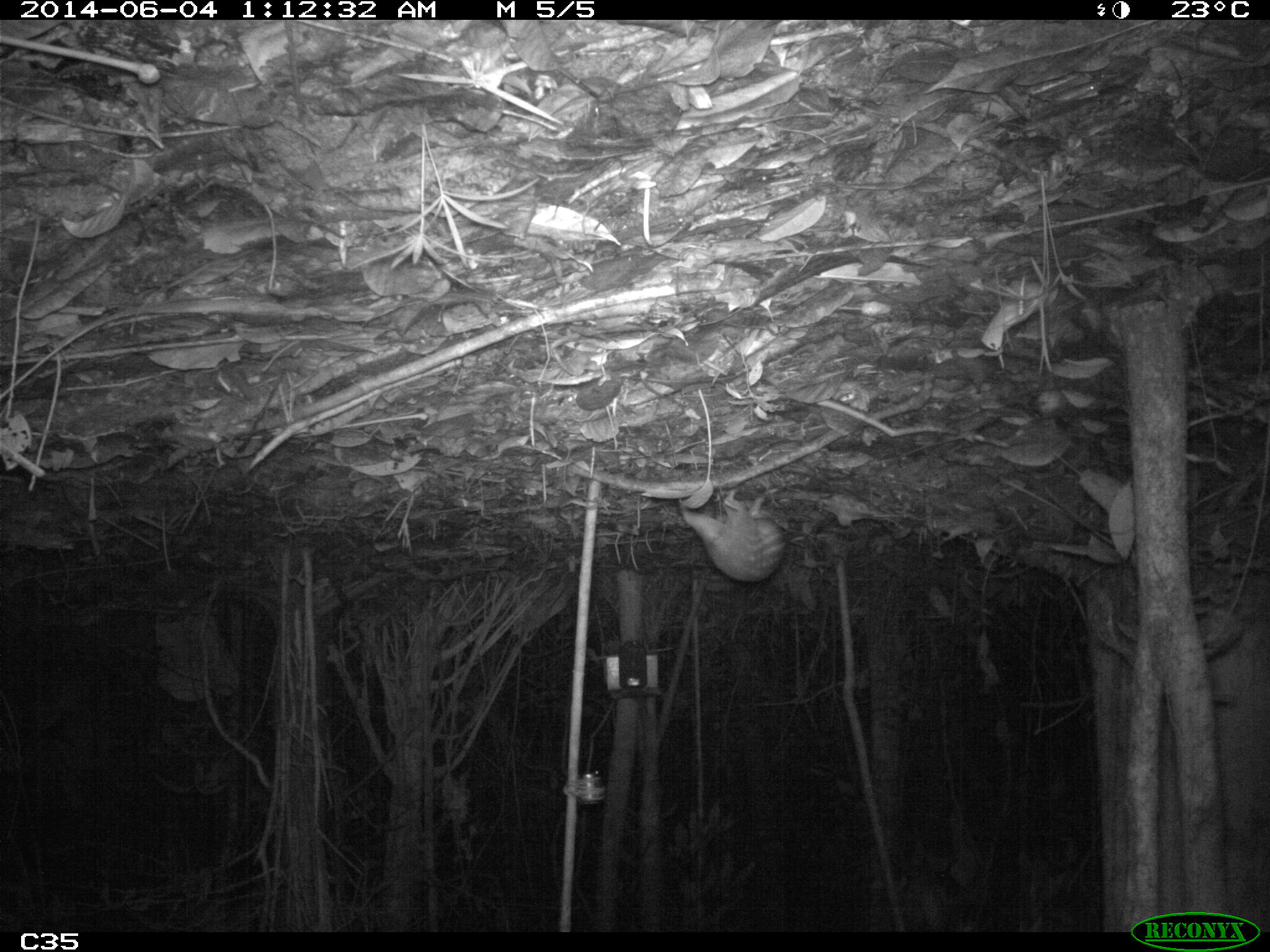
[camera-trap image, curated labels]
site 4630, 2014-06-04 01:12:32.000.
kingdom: Animalia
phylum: Chordata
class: Mammalia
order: Rodentia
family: Cuniculidae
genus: Cuniculus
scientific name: Cuniculus paca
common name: spotted paca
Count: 1.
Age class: adult.